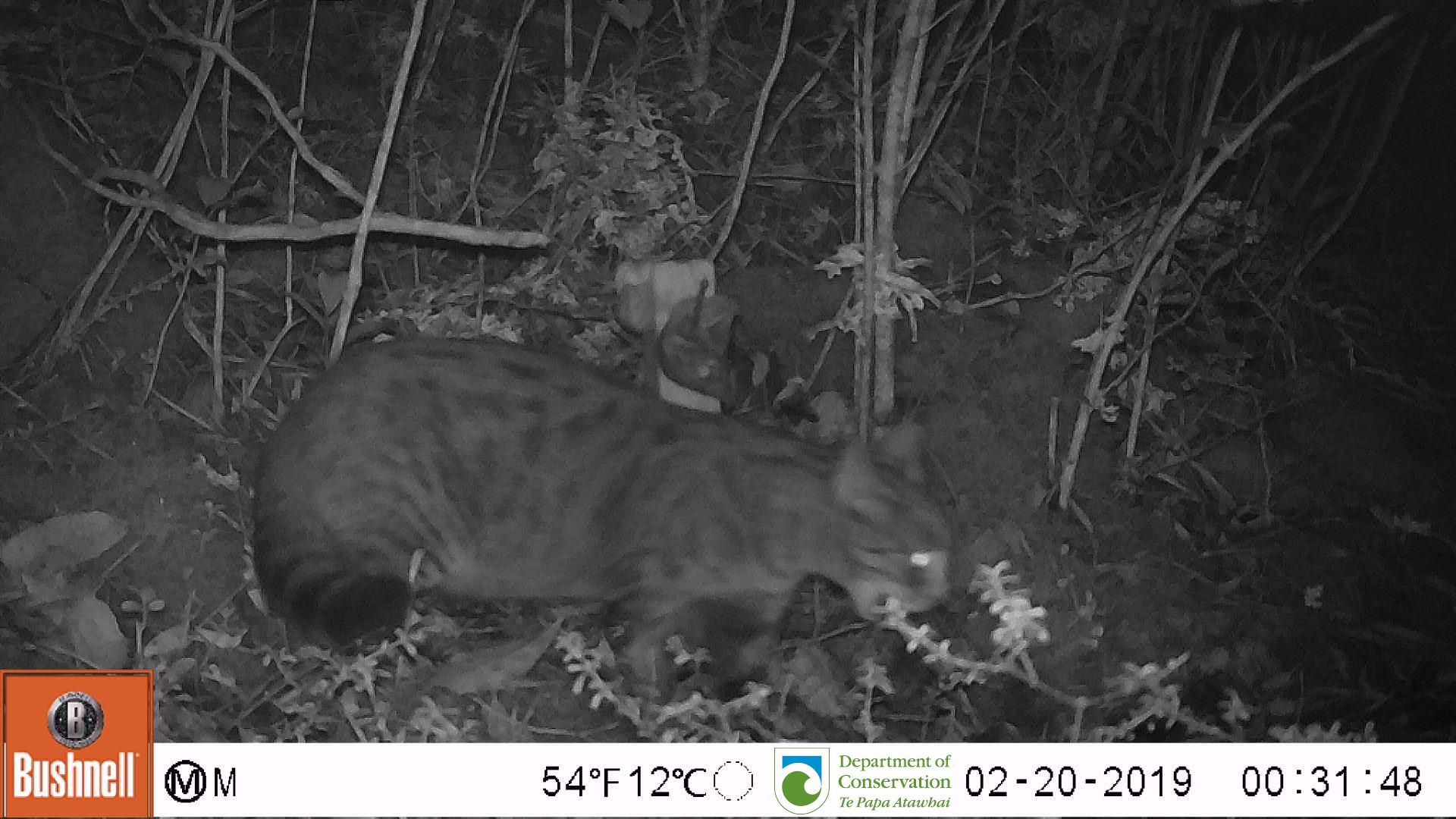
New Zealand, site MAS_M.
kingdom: Animalia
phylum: Chordata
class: Mammalia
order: Carnivora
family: Felidae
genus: Felis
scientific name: Felis catus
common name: domestic cat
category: cat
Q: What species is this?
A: Cat (domestic cat) (Felis catus).